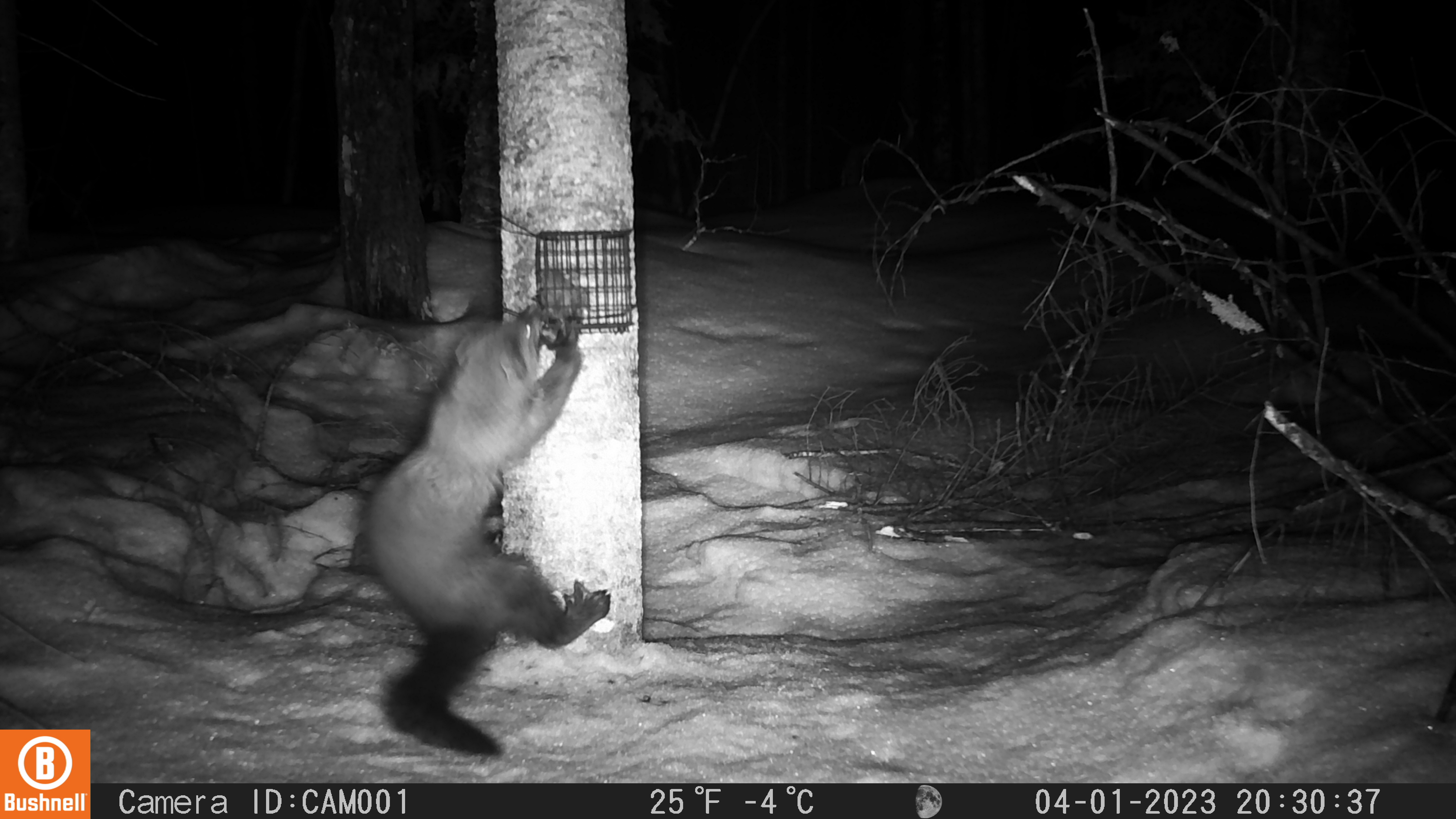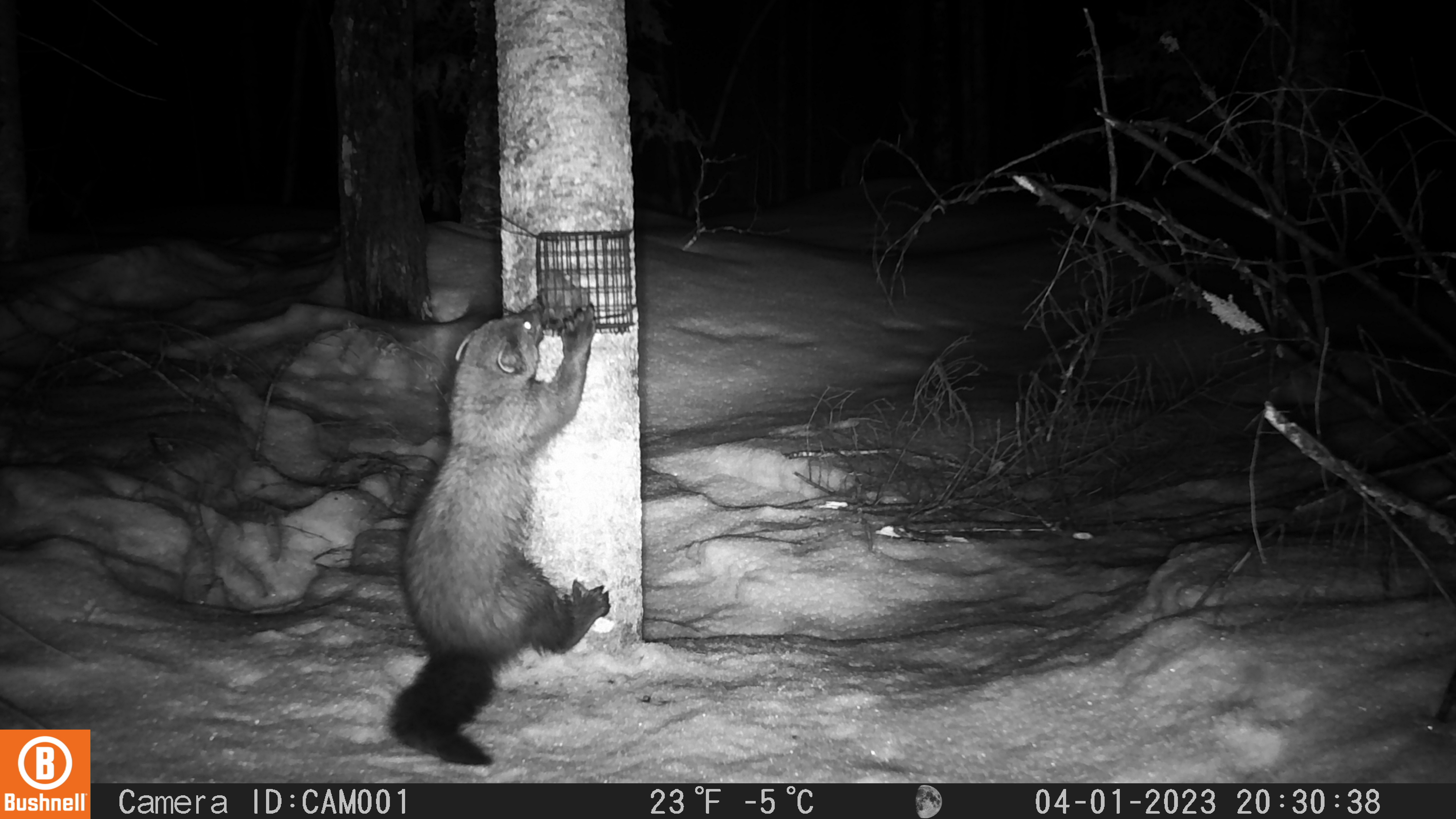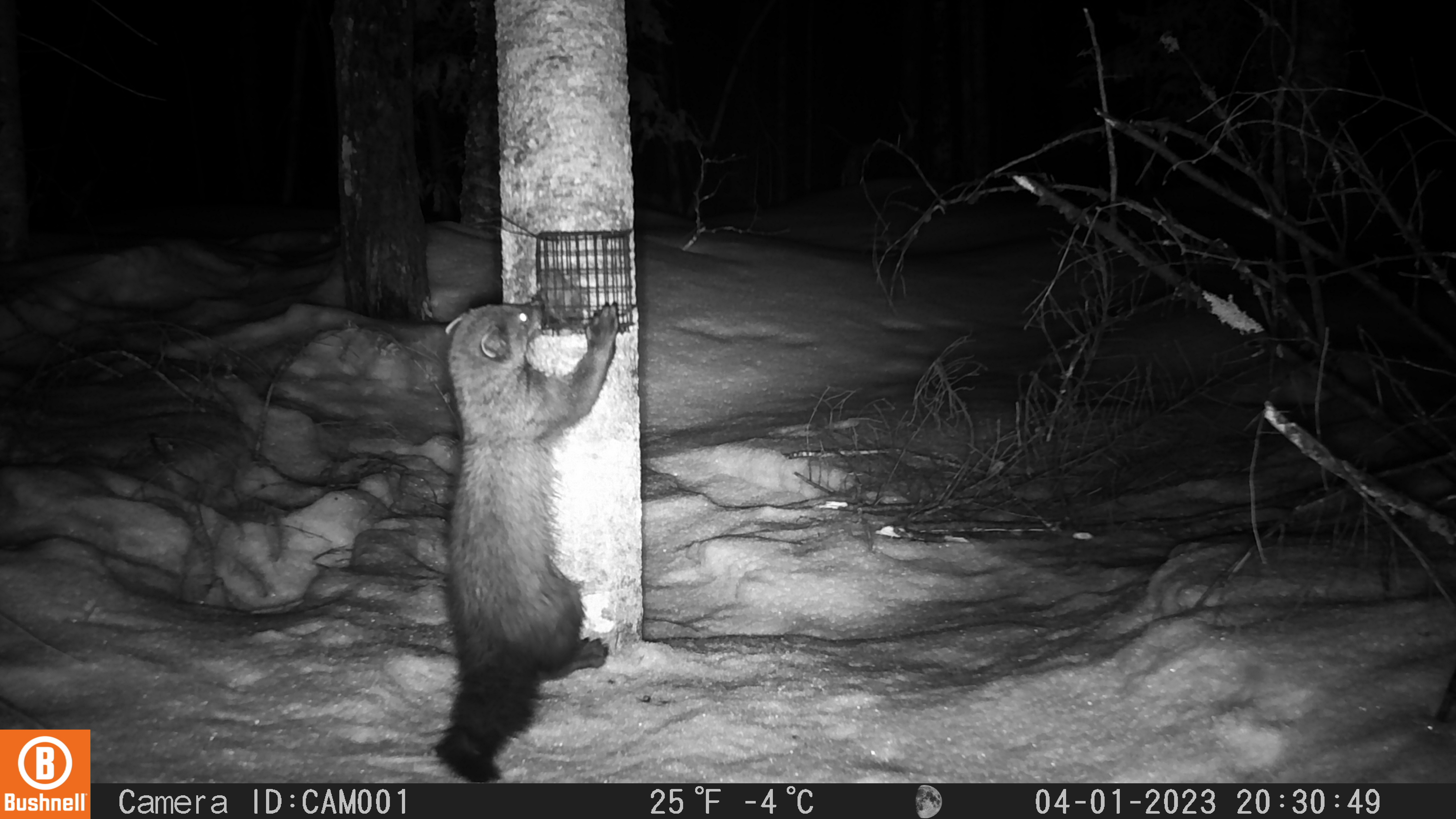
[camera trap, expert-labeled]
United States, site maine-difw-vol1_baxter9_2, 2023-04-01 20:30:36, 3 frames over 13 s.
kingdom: Animalia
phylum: Chordata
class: Mammalia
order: Carnivora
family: Mustelidae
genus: Pekania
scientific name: Pekania pennanti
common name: fisher